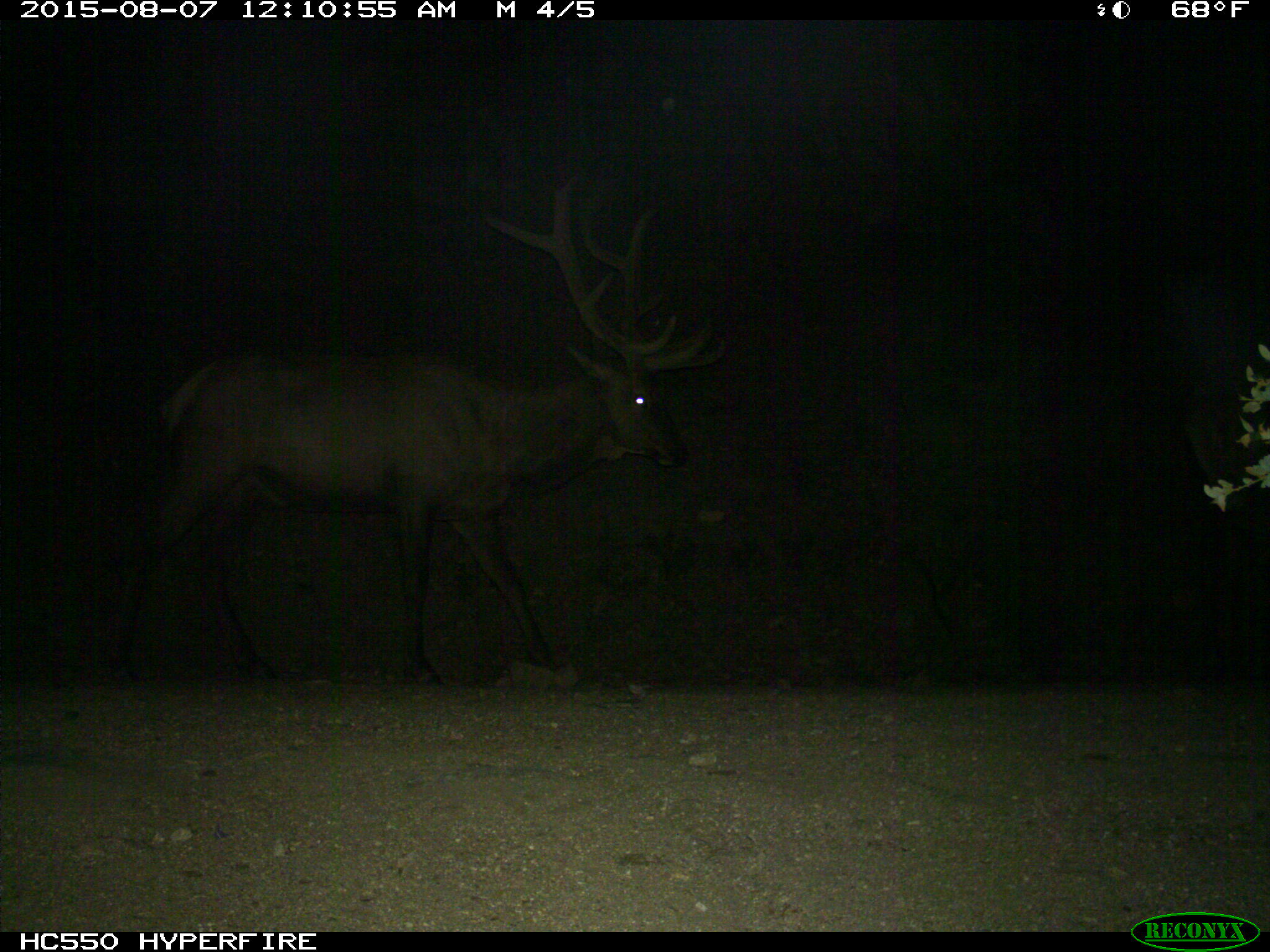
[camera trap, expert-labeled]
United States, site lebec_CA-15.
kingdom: Animalia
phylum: Chordata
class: Mammalia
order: Artiodactyla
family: Cervidae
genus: Cervus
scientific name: Cervus canadensis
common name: elk